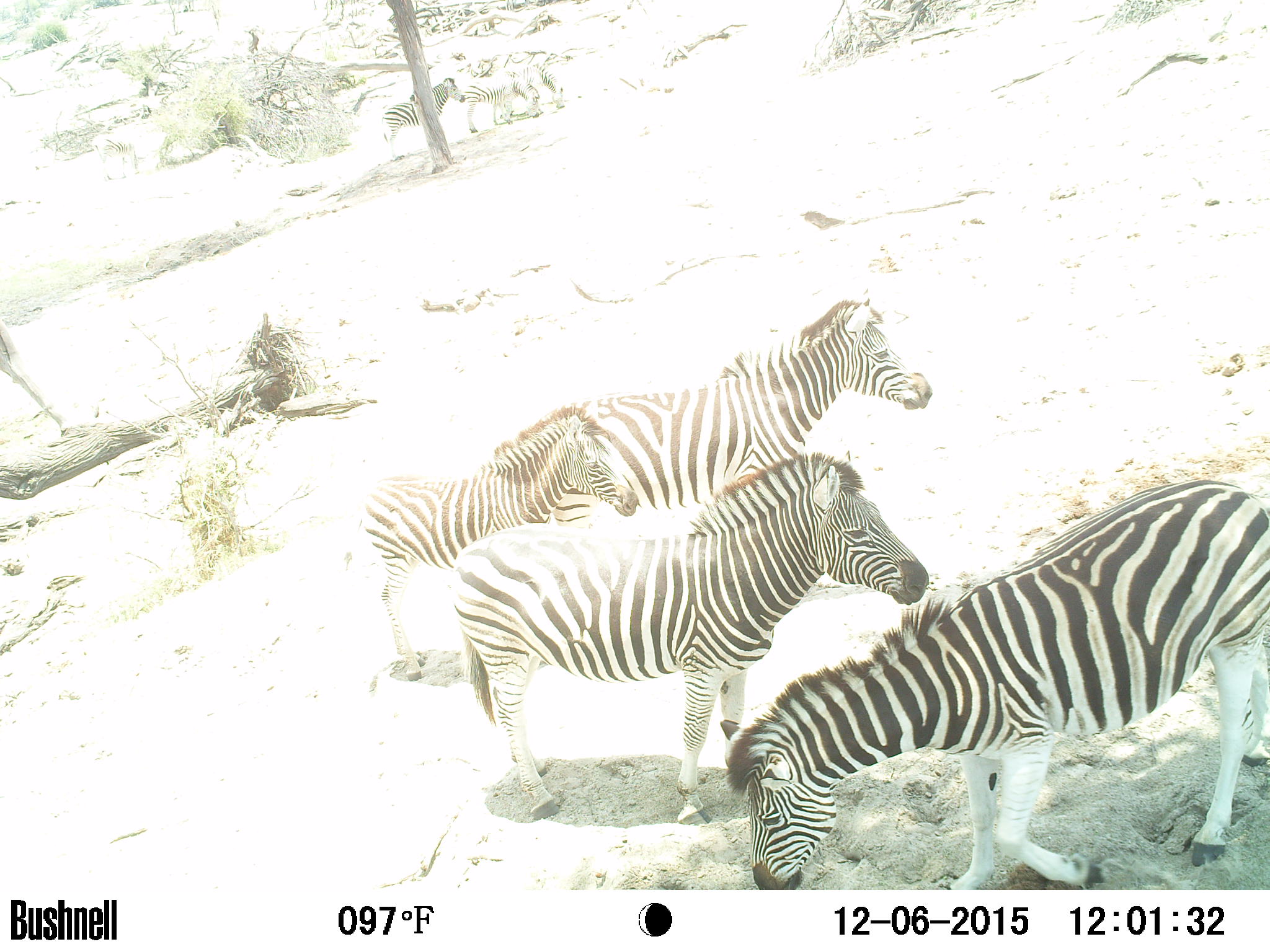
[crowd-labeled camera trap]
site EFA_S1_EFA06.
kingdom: Animalia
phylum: Chordata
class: Mammalia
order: Perissodactyla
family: Equidae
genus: Equus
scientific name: Equus quagga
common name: plains zebra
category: zebraplains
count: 4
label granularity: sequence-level